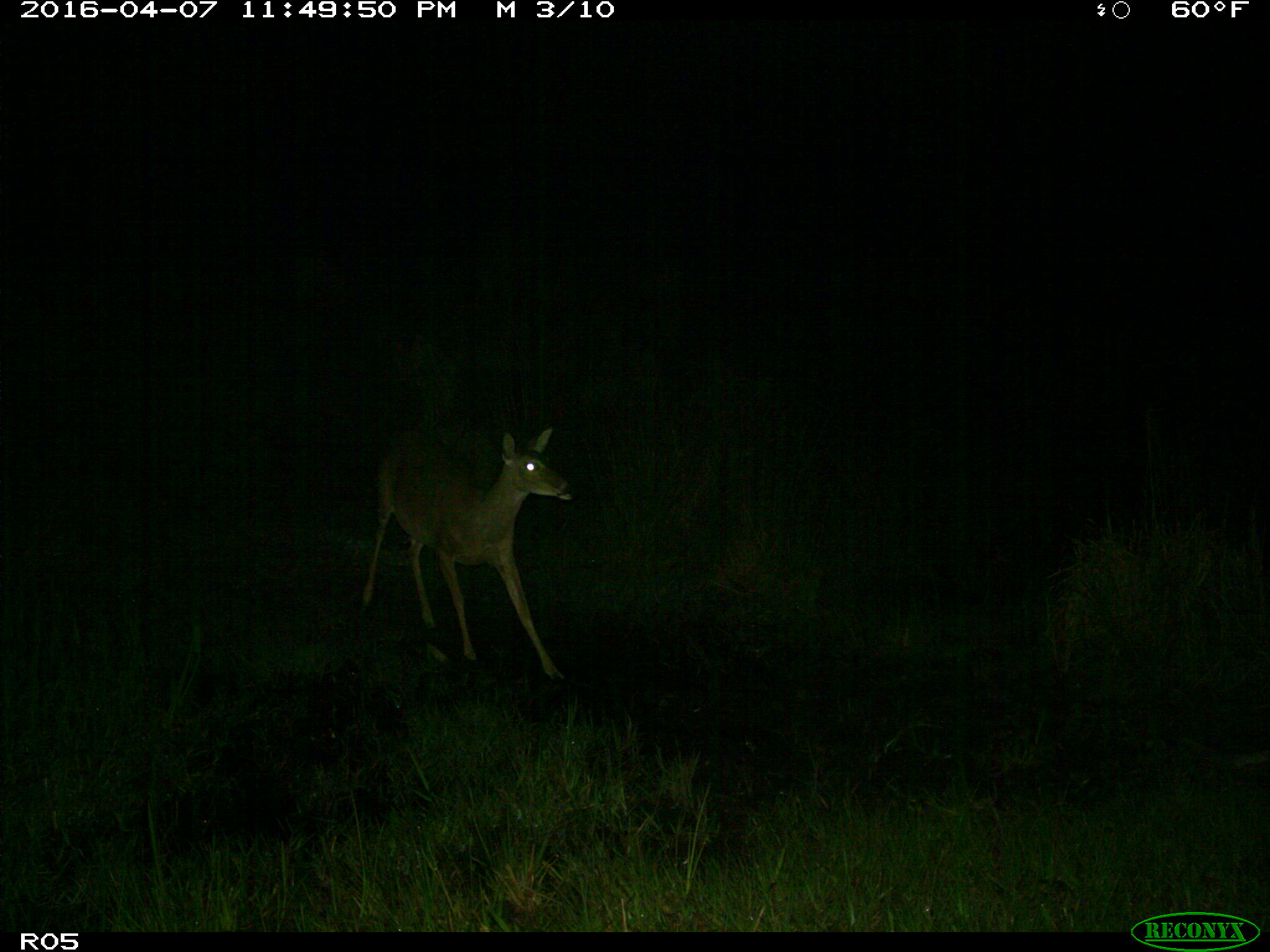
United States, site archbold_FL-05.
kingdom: Animalia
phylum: Chordata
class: Mammalia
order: Artiodactyla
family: Cervidae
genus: Odocoileus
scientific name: Odocoileus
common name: deer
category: unidentified deer